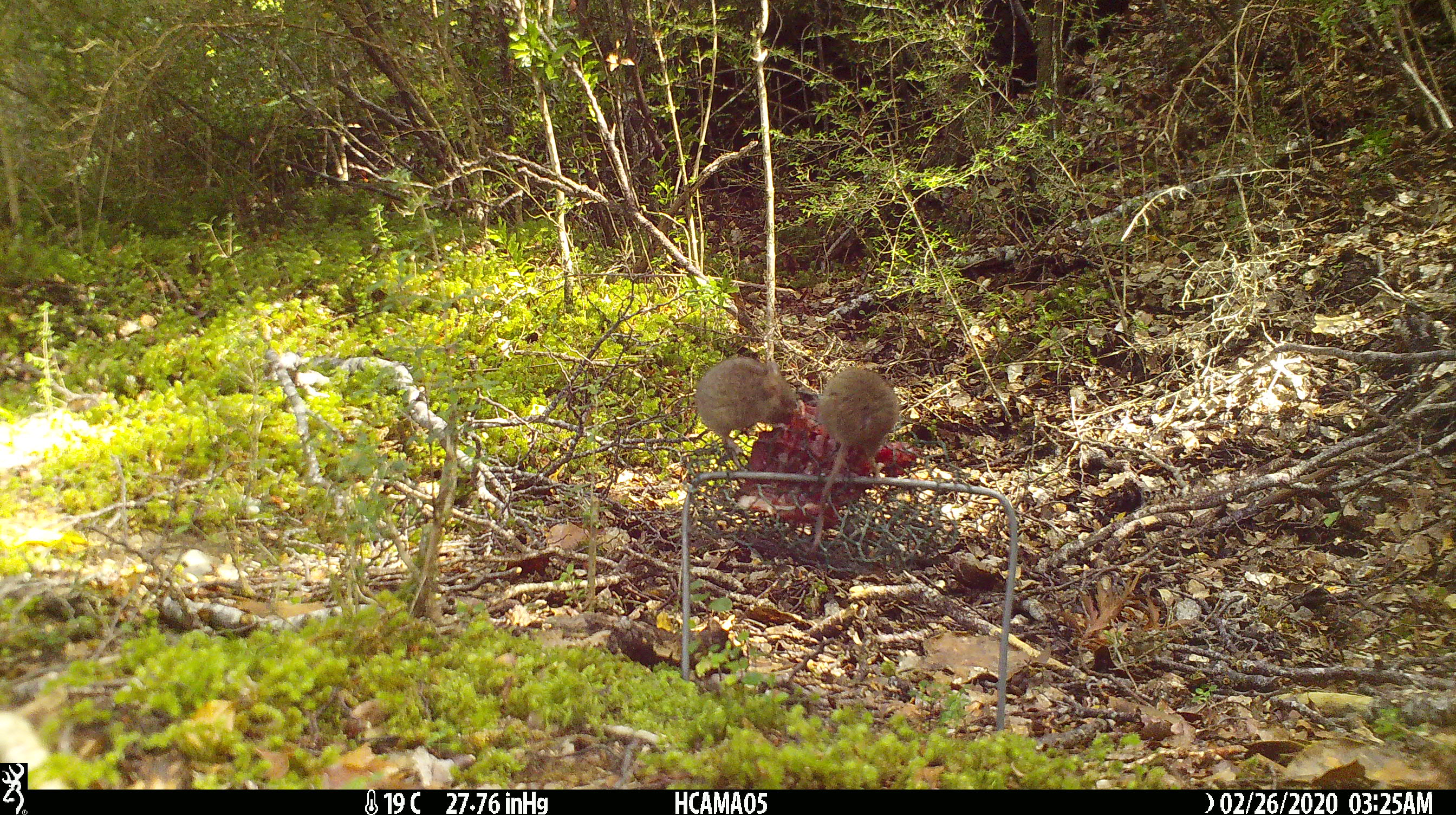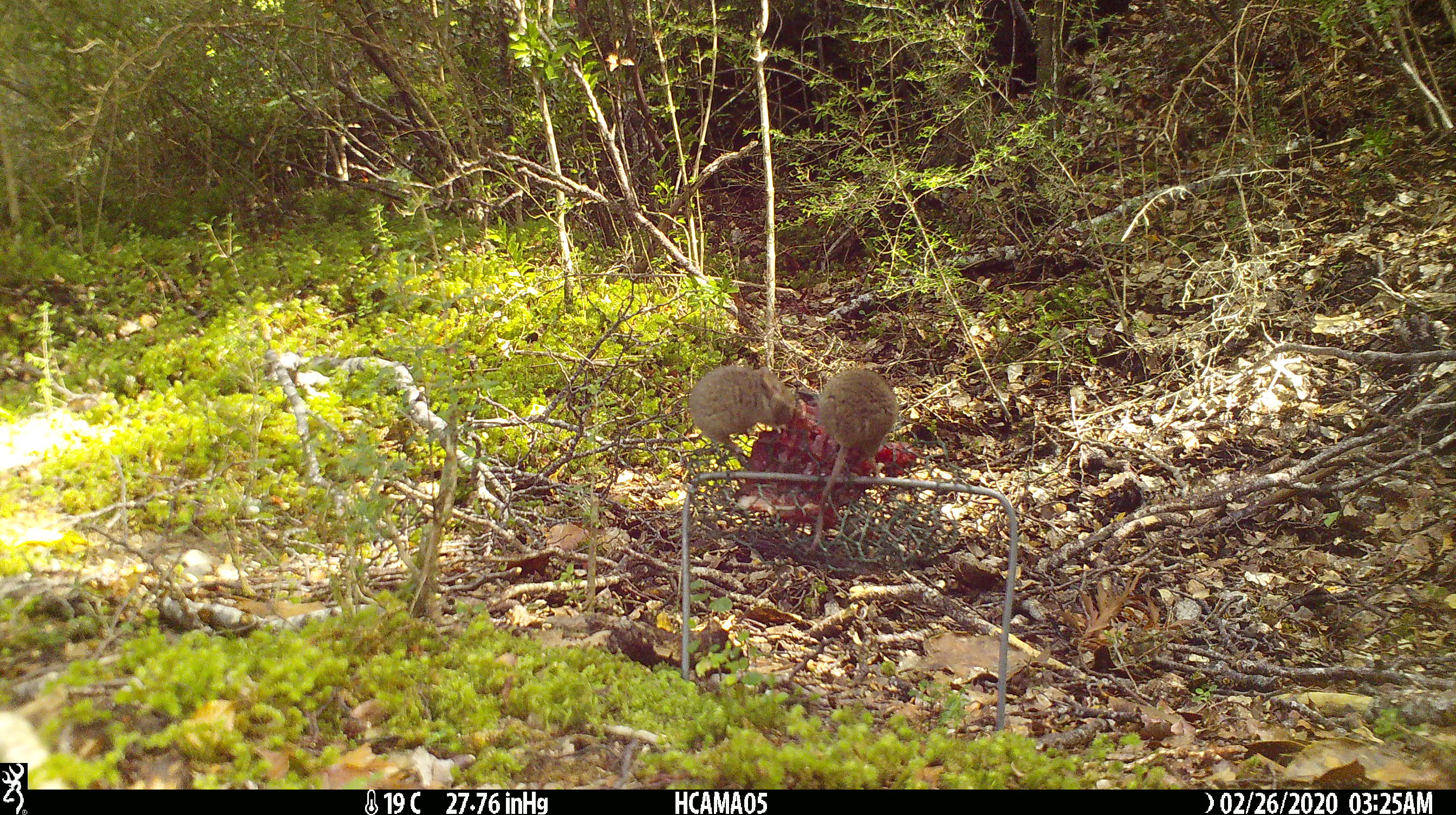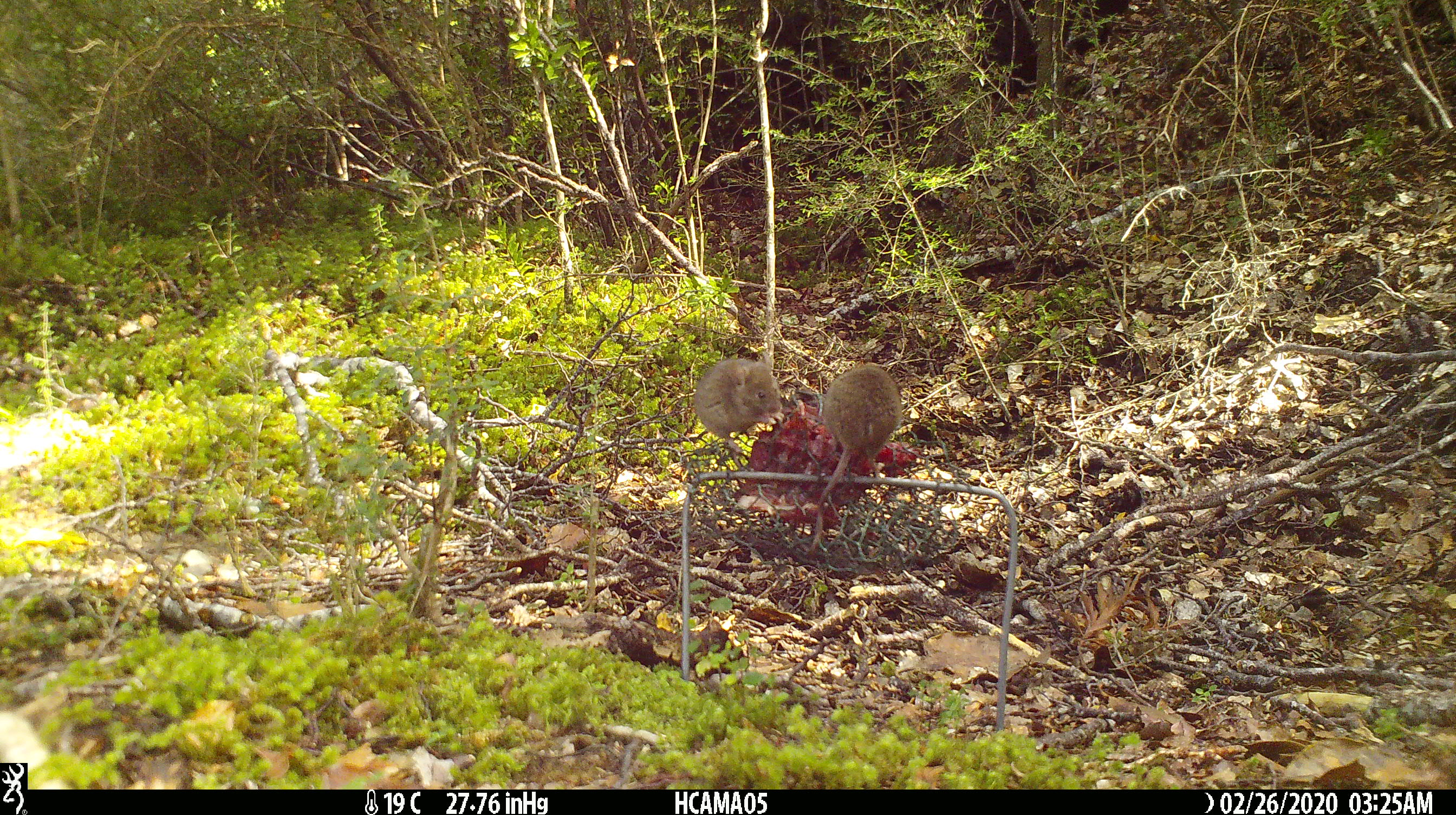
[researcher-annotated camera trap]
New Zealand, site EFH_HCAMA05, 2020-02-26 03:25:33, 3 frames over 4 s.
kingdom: Animalia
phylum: Chordata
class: Mammalia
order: Rodentia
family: Muridae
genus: Mus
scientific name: Mus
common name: mouse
Mouse (Mus).